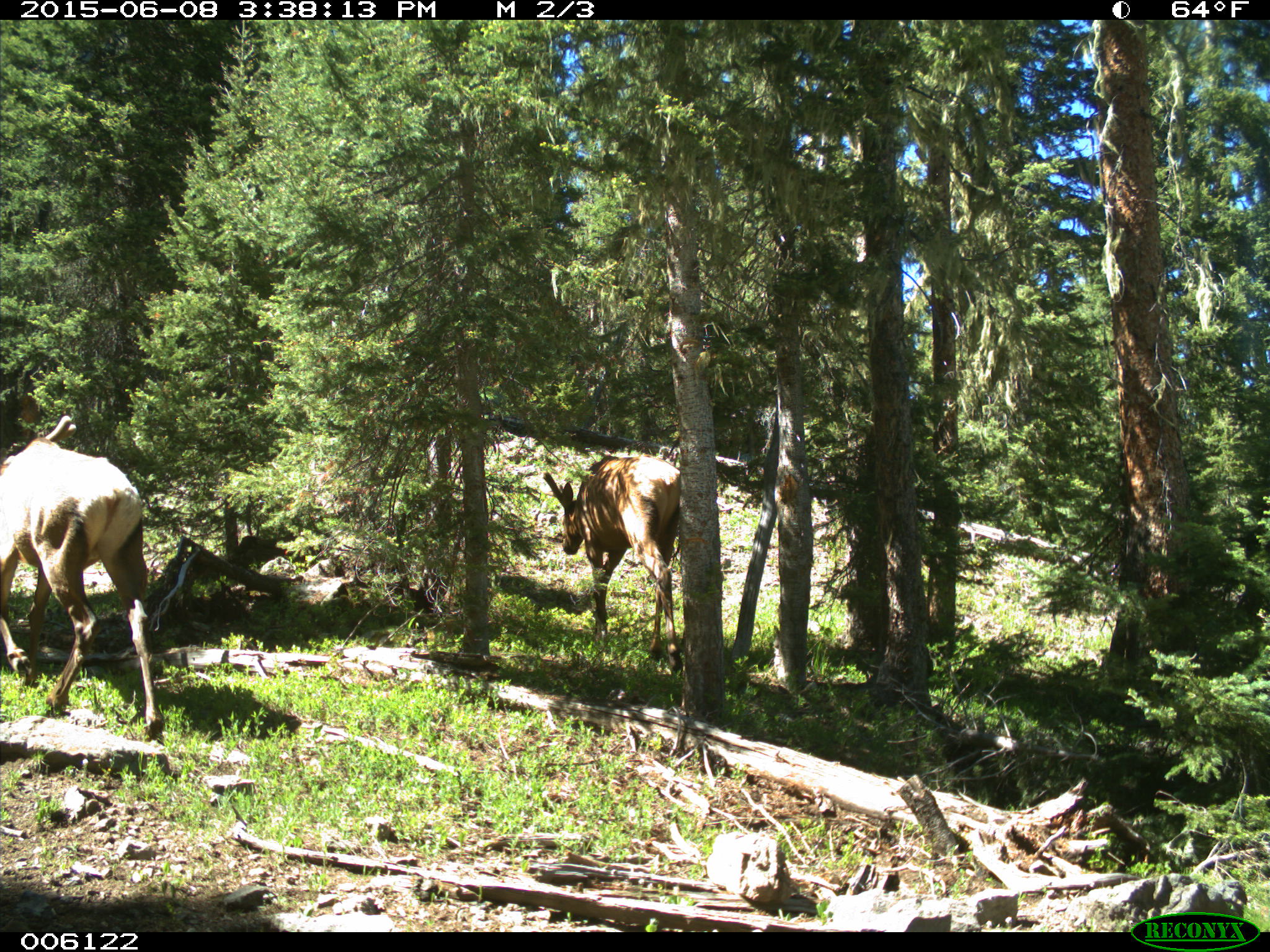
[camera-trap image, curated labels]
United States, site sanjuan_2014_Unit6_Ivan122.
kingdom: Animalia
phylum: Chordata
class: Mammalia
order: Artiodactyla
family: Cervidae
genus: Cervus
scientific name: Cervus elaphus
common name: red deer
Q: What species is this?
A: Cervus elaphus (red deer).